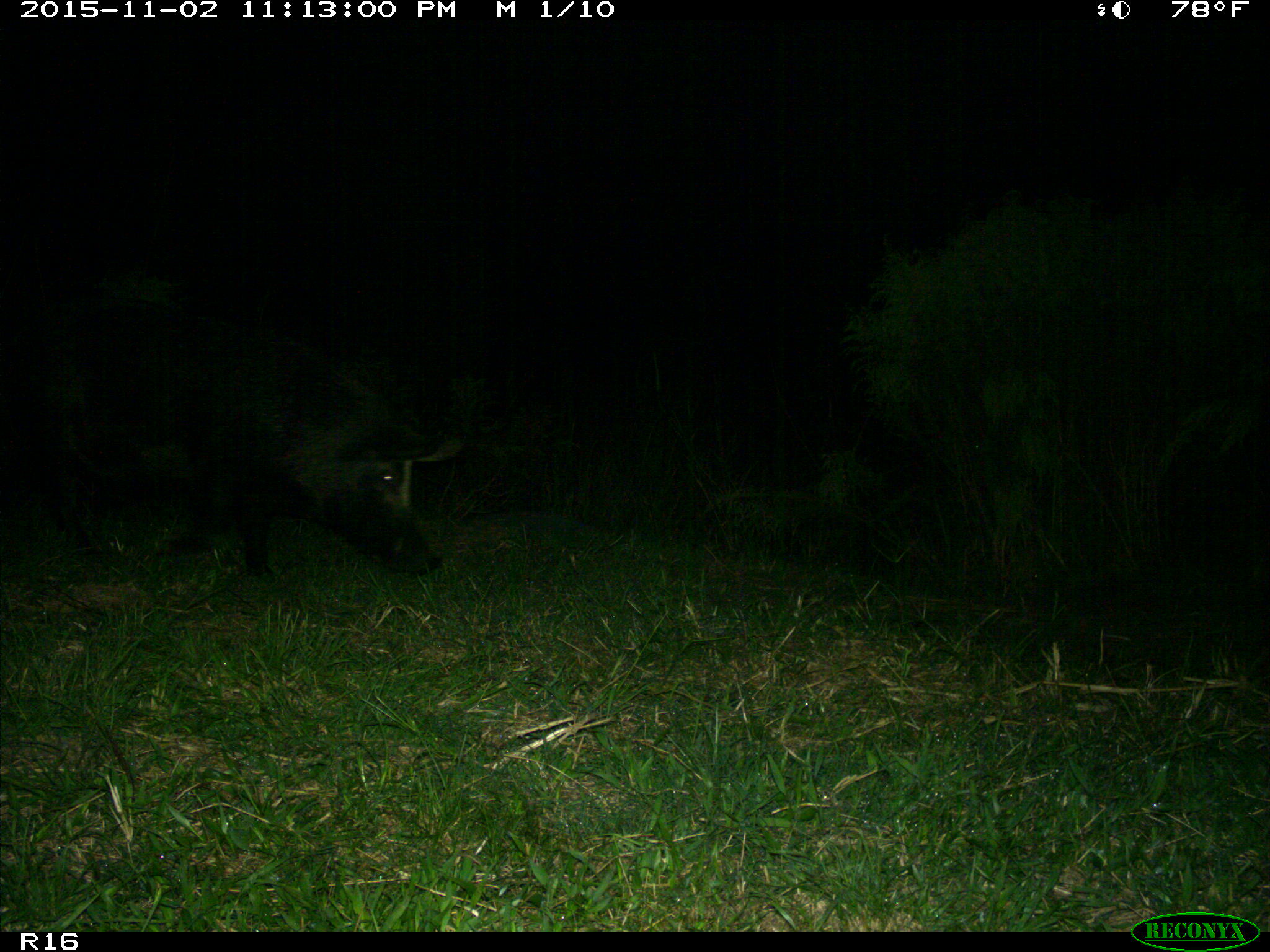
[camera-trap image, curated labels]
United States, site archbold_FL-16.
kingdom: Animalia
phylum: Chordata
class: Mammalia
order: Artiodactyla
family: Suidae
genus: Sus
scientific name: Sus scrofa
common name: wild boar